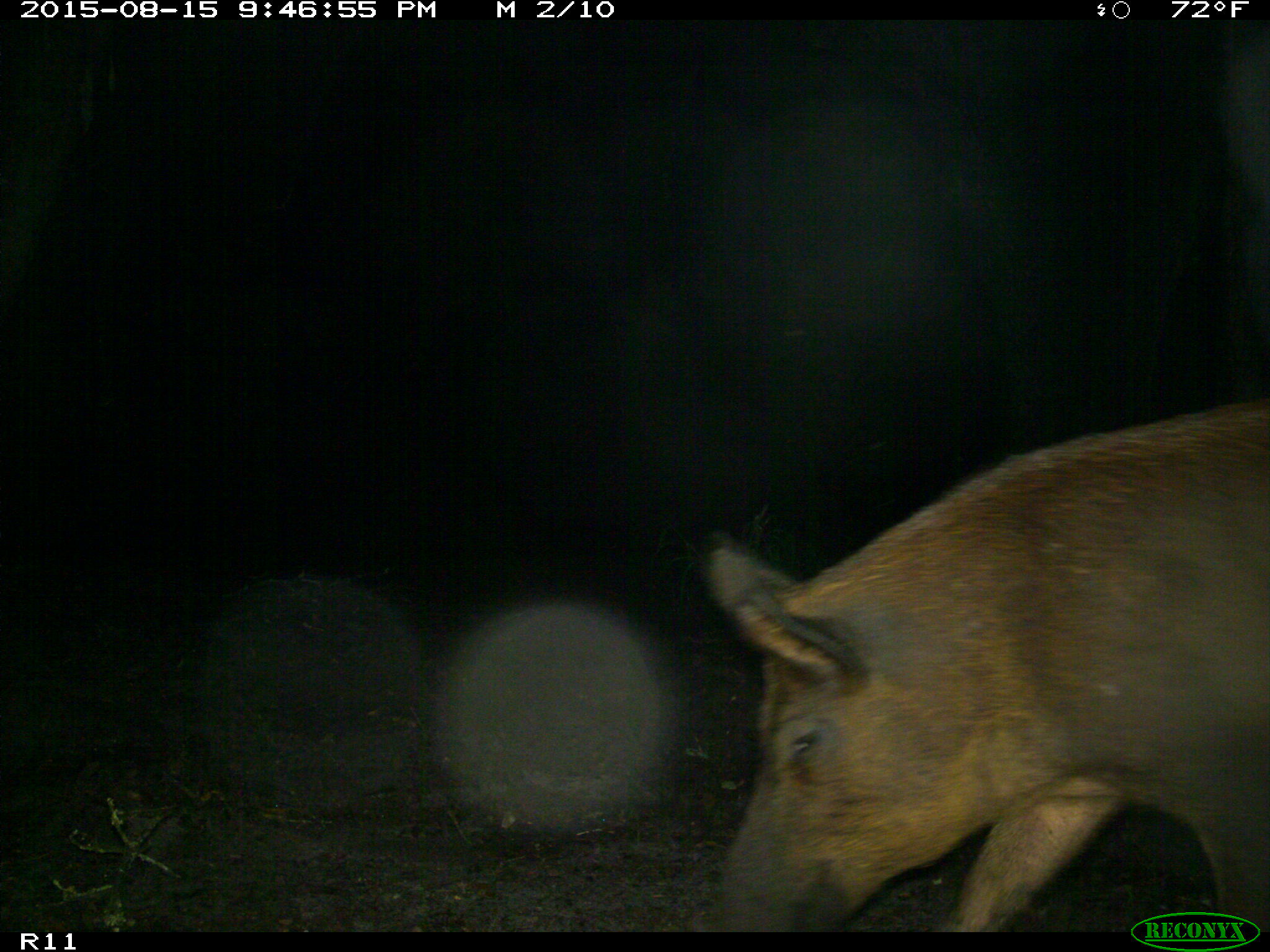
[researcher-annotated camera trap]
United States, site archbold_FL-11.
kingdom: Animalia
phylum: Chordata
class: Mammalia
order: Artiodactyla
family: Suidae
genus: Sus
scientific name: Sus scrofa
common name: wild boar